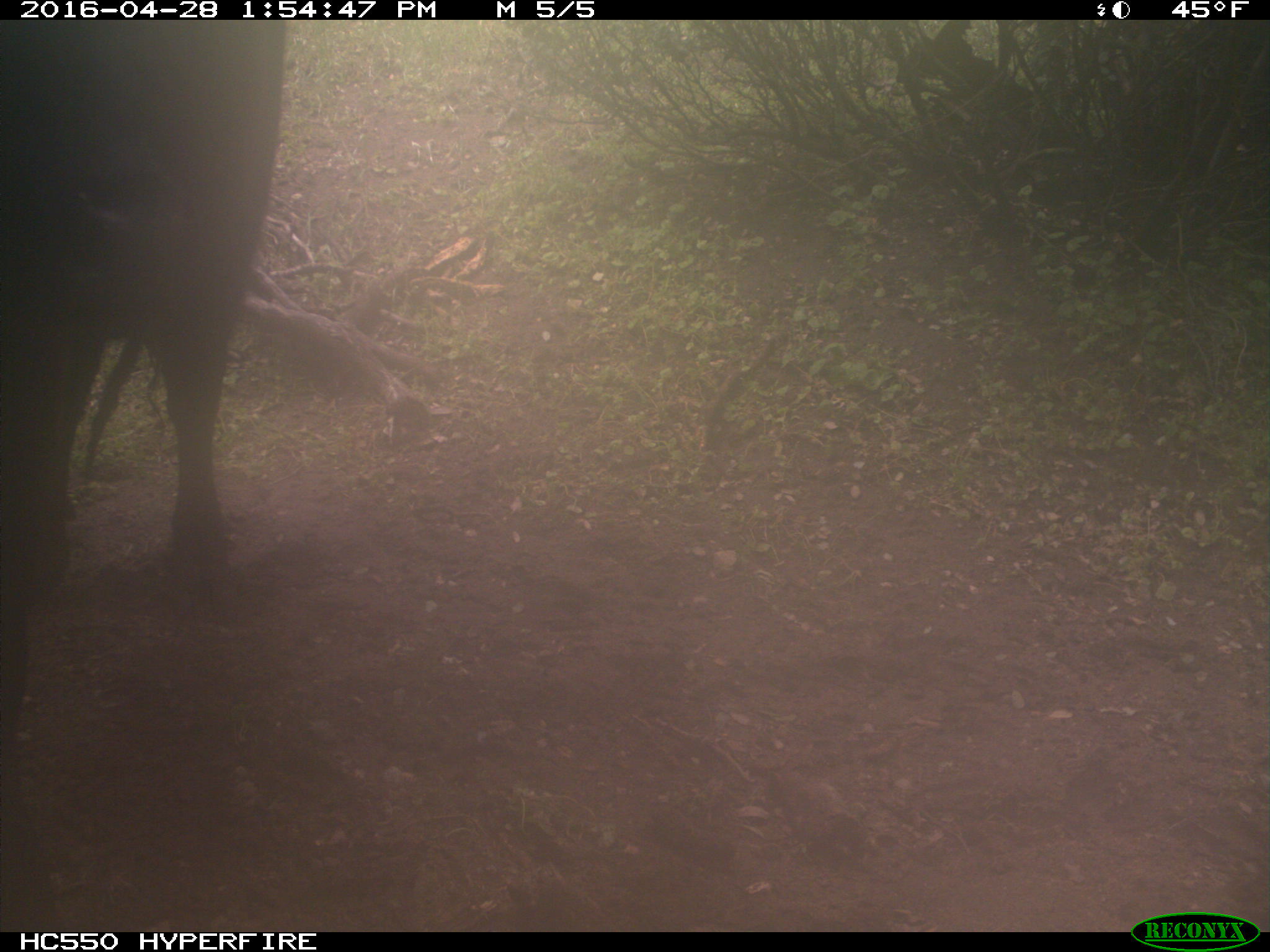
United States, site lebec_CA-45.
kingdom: Animalia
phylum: Chordata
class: Mammalia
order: Artiodactyla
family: Bovidae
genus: Bos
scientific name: Bos taurus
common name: domestic cow